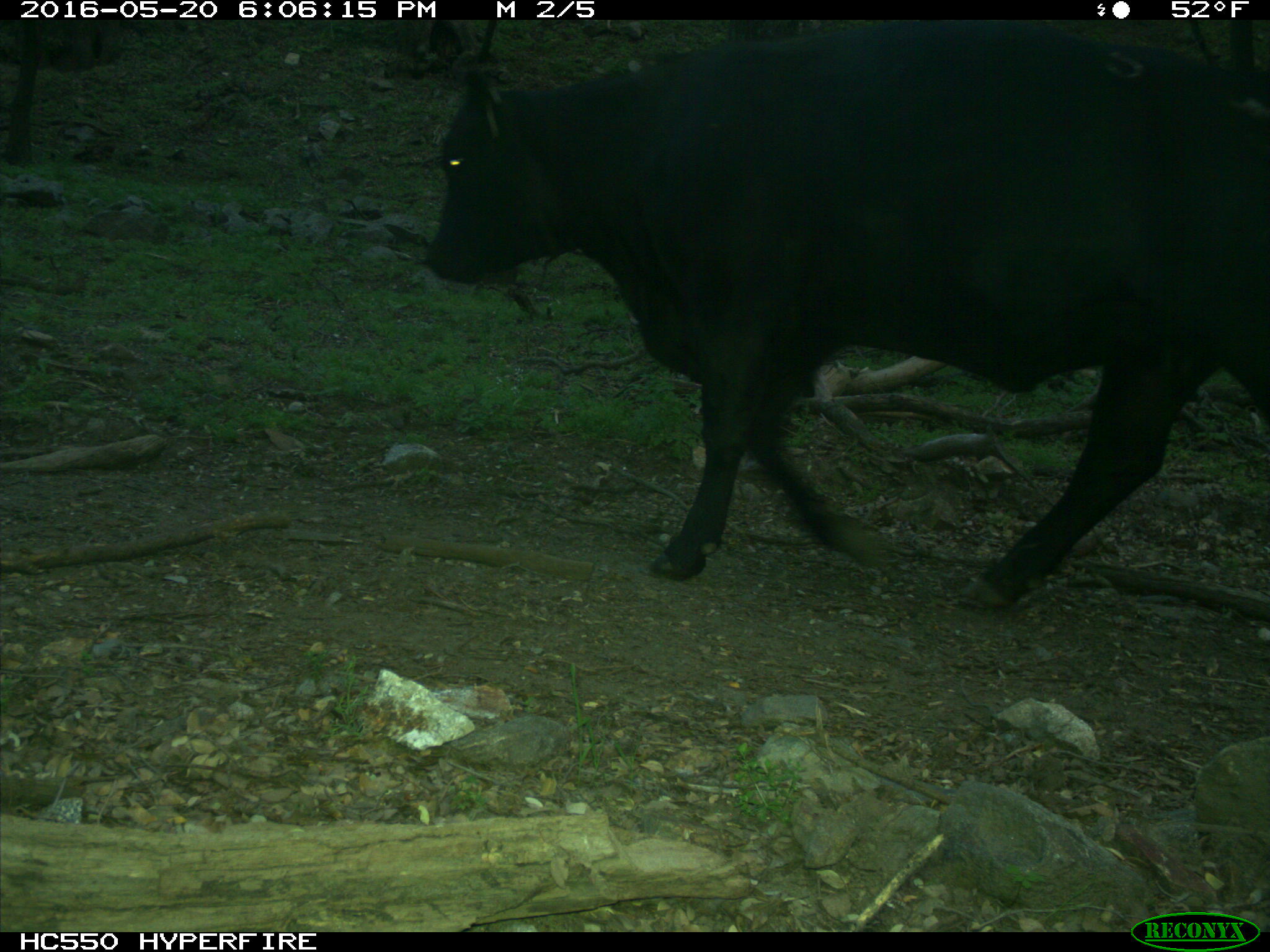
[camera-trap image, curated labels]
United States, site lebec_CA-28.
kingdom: Animalia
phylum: Chordata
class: Mammalia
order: Artiodactyla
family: Bovidae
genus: Bos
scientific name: Bos taurus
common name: domestic cow